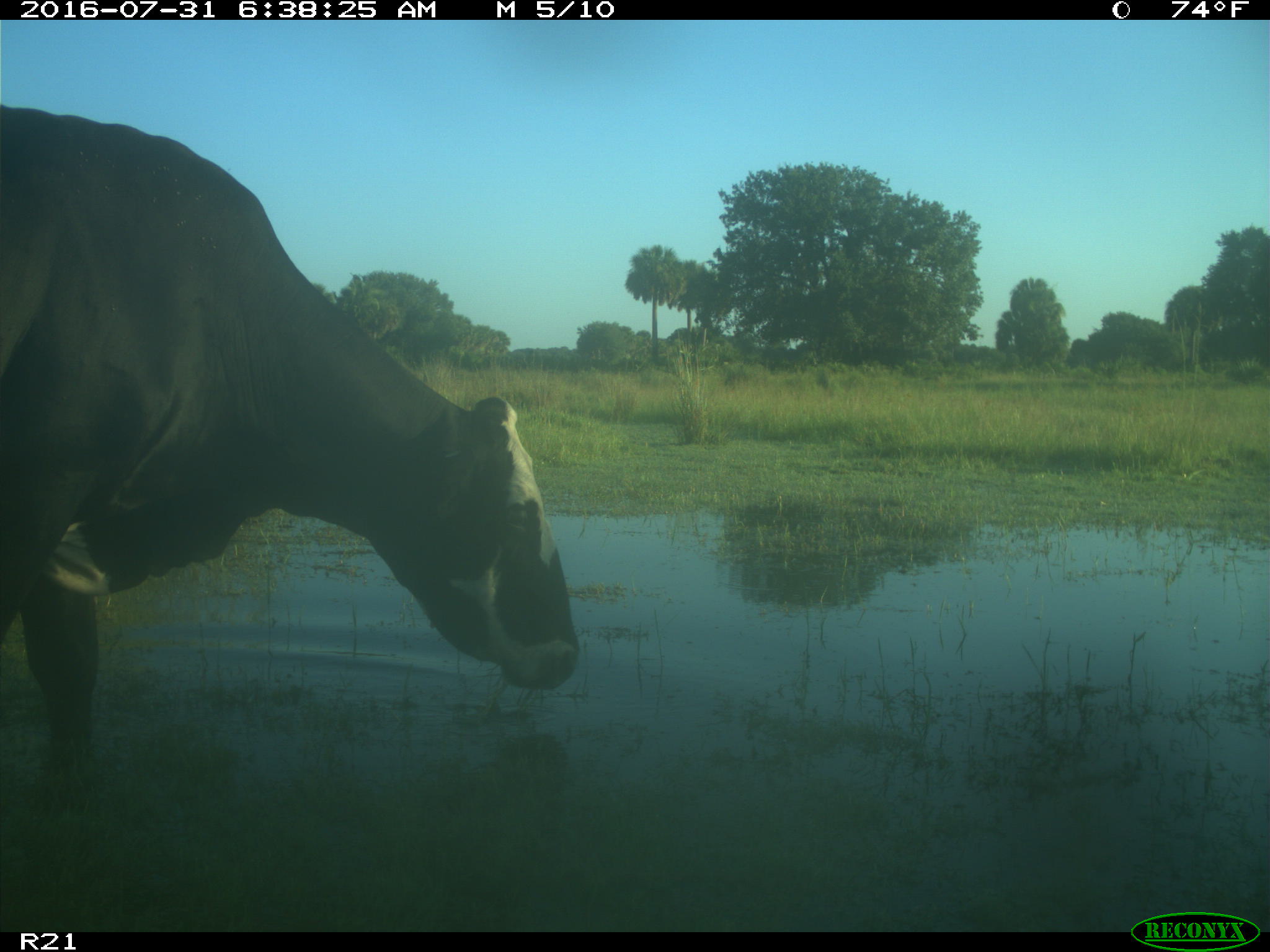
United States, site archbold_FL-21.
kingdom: Animalia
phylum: Chordata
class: Mammalia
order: Artiodactyla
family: Bovidae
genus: Bos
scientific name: Bos taurus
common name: domestic cow